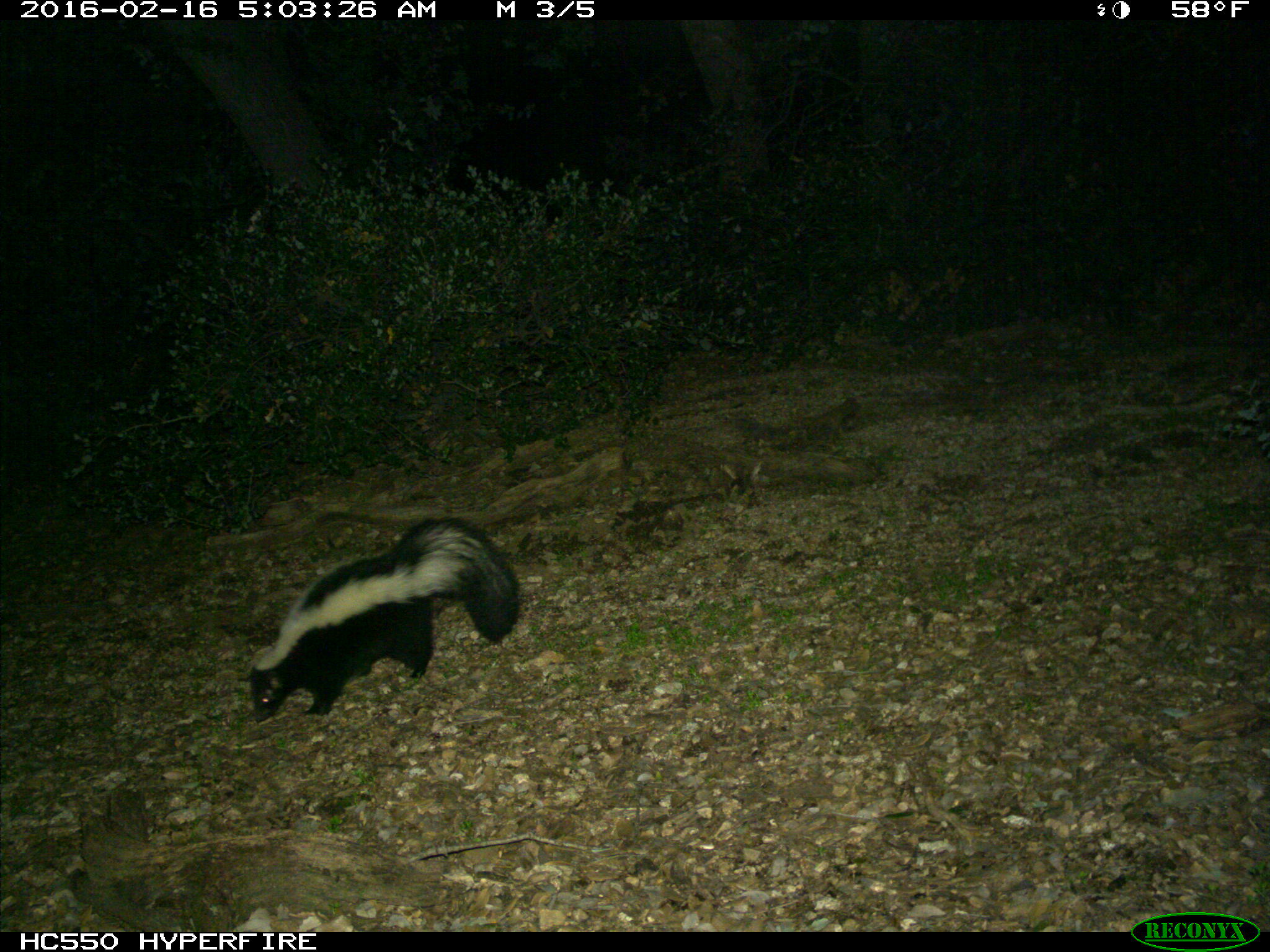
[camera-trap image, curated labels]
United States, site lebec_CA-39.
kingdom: Animalia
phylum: Chordata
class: Mammalia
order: Carnivora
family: Mephitidae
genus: Mephitis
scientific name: Mephitis mephitis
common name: striped skunk